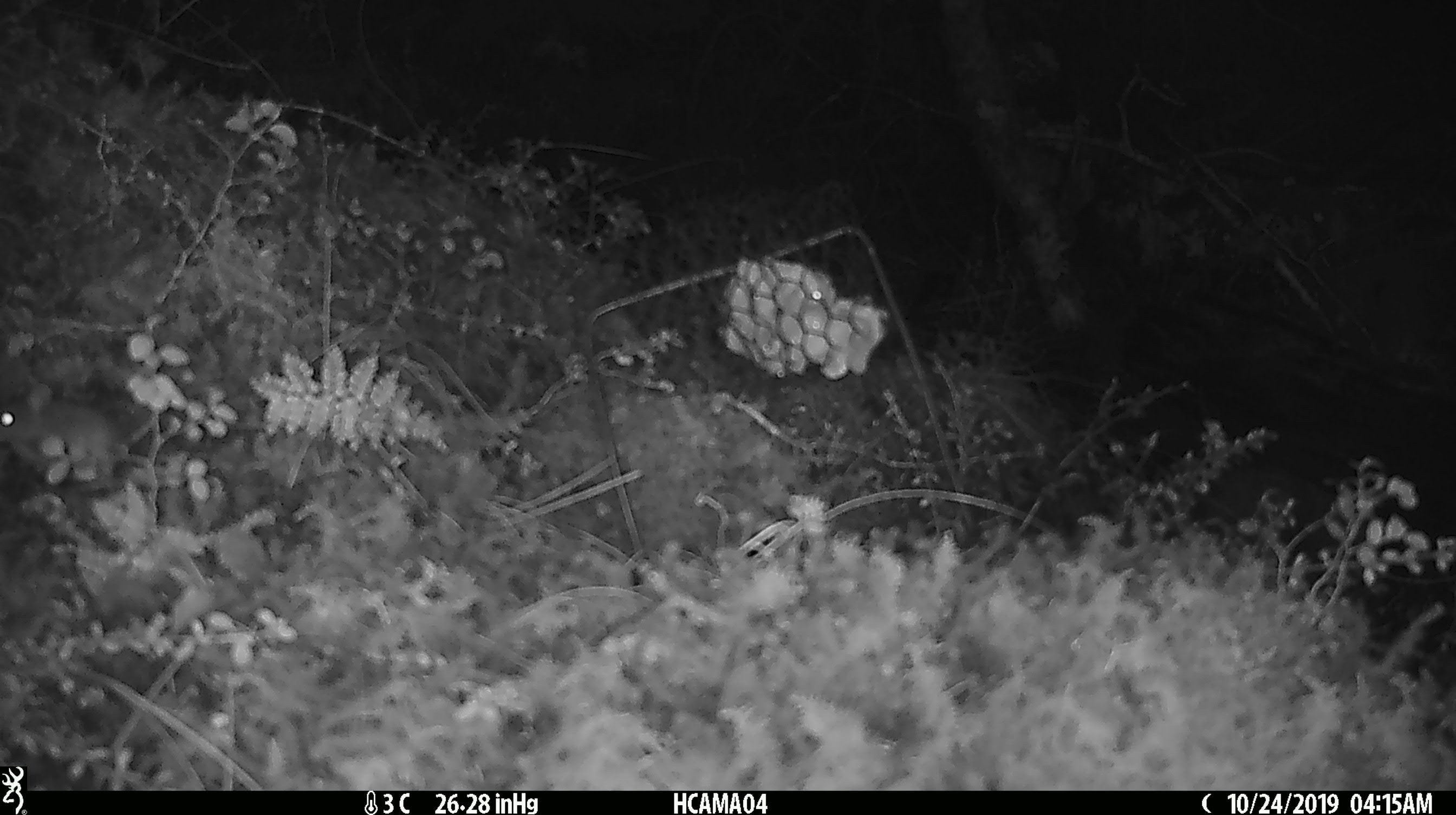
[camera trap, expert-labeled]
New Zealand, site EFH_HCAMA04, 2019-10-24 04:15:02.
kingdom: Animalia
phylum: Chordata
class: Mammalia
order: Rodentia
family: Muridae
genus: Mus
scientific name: Mus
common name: mouse